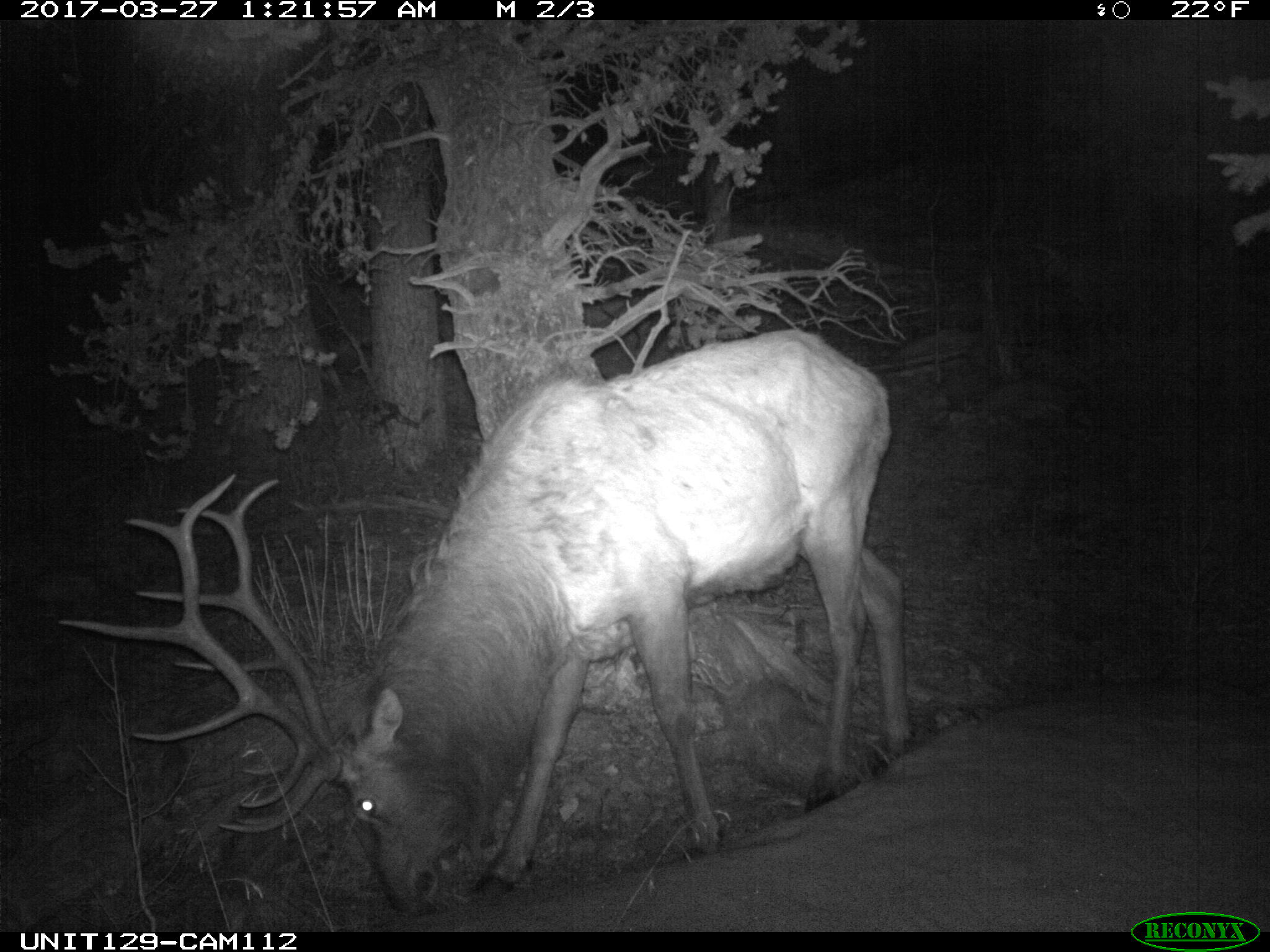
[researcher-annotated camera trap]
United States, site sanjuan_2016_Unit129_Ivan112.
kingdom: Animalia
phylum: Chordata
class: Mammalia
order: Artiodactyla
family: Cervidae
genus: Cervus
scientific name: Cervus elaphus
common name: red deer